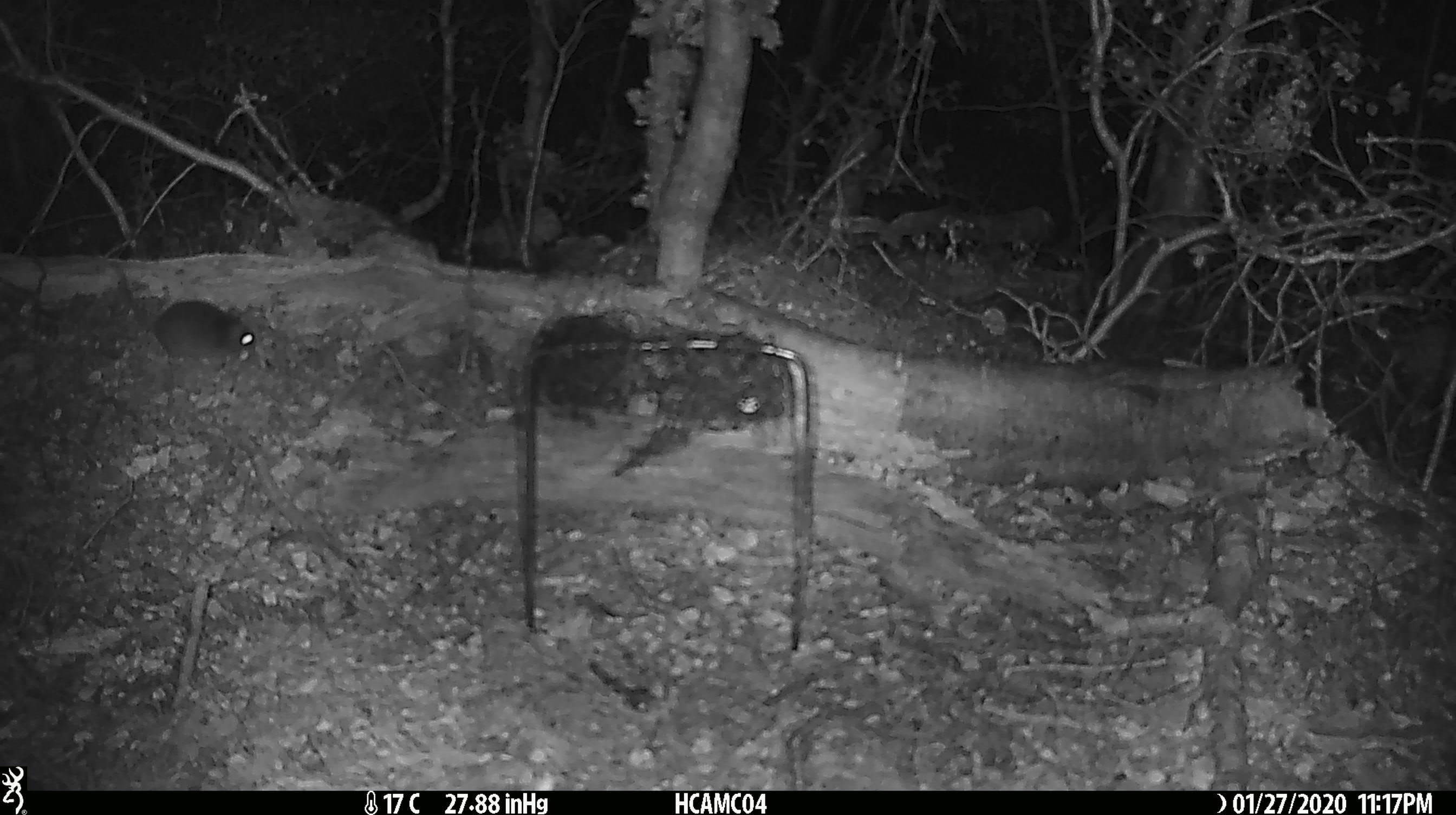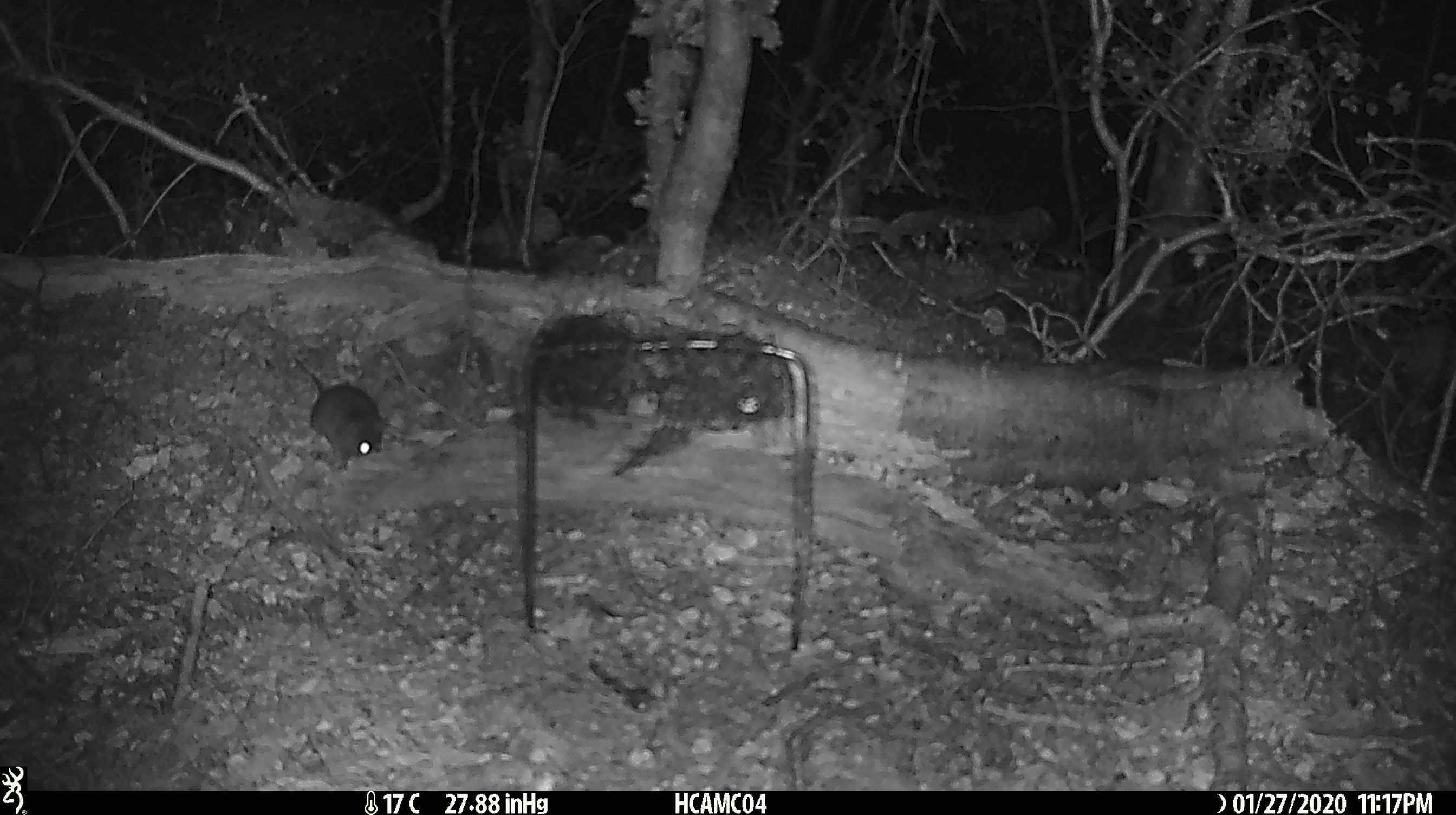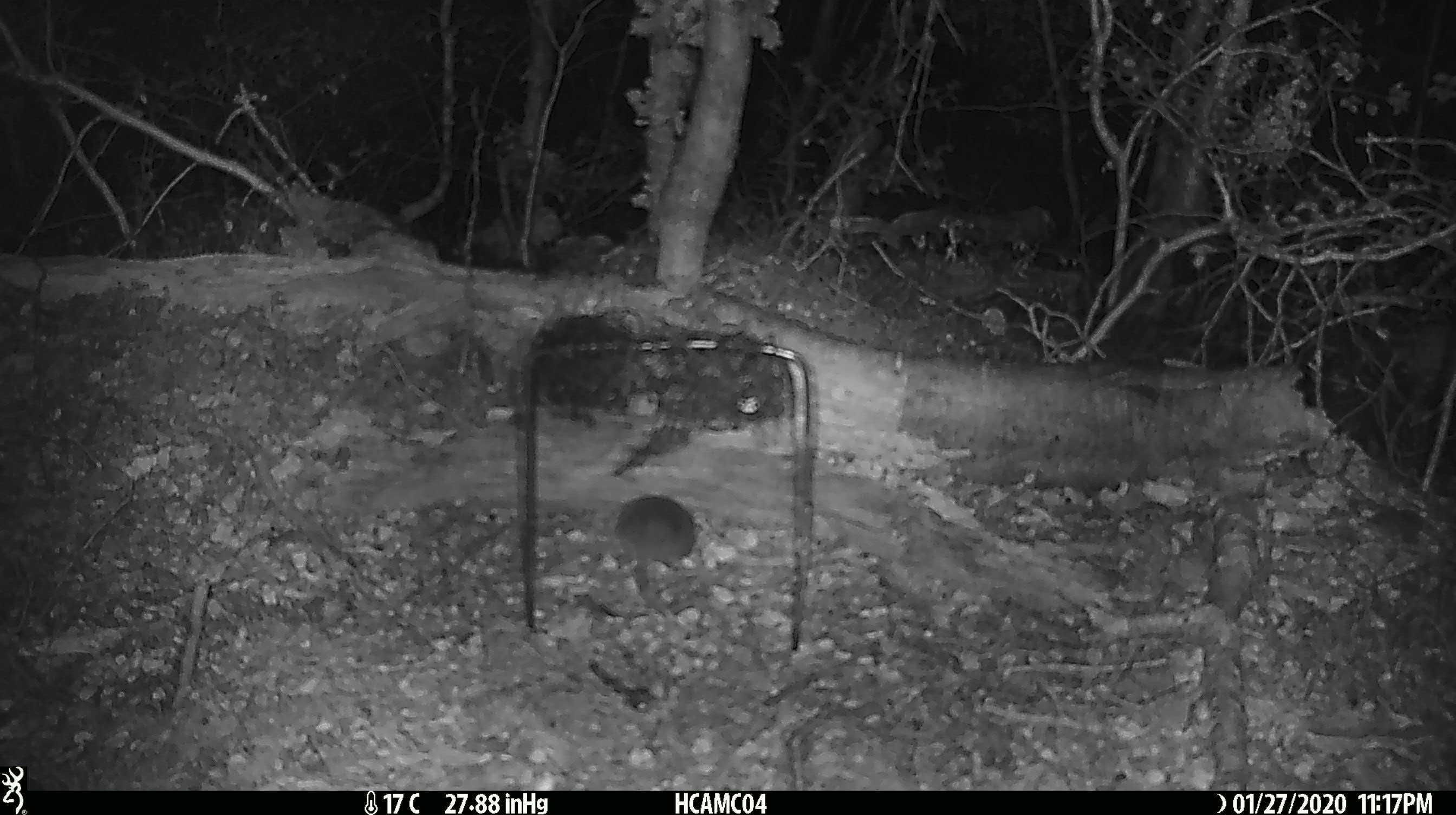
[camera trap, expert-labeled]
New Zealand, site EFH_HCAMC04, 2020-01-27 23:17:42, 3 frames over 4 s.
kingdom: Animalia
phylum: Chordata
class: Mammalia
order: Rodentia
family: Muridae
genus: Mus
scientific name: Mus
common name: mouse